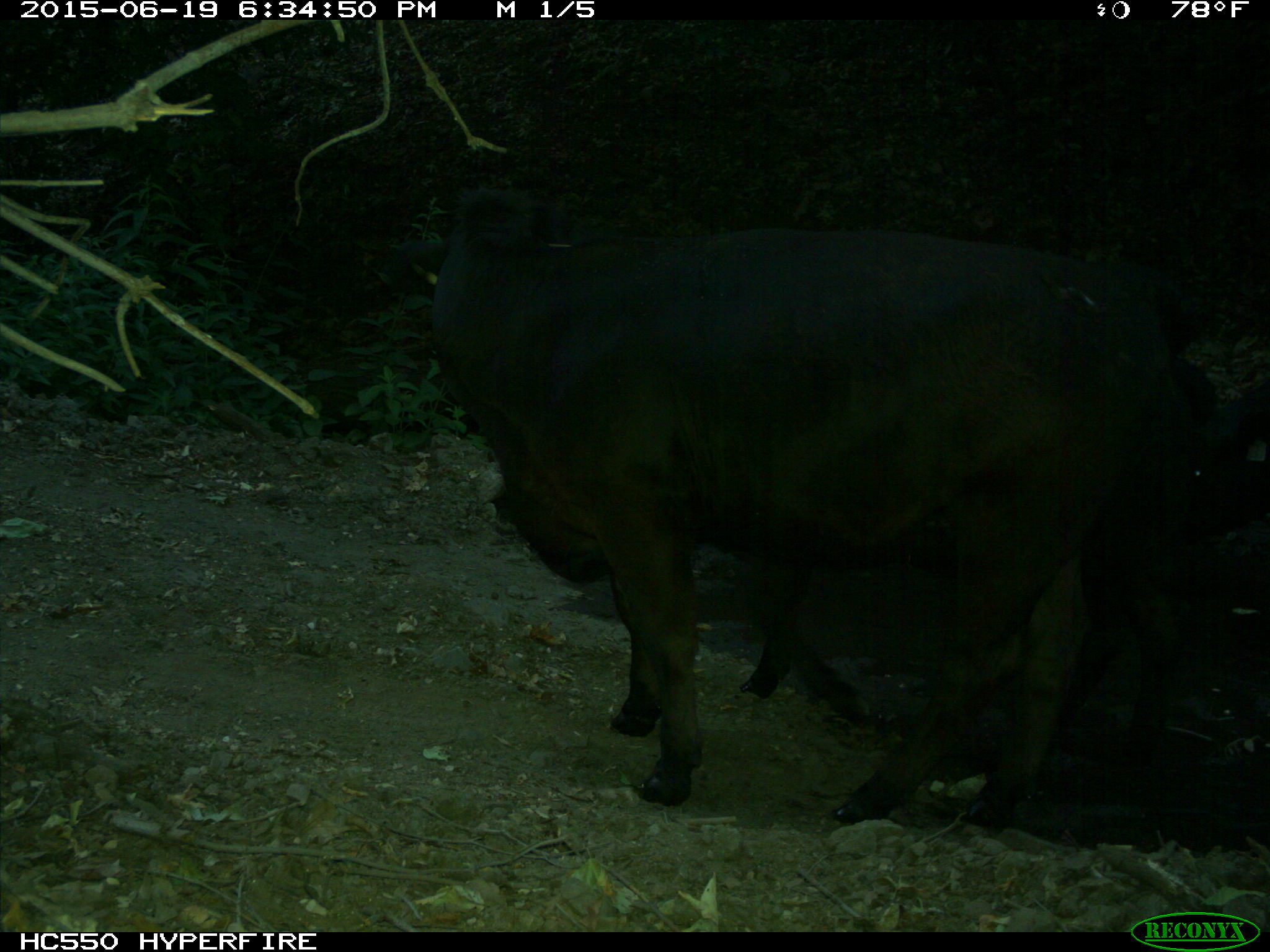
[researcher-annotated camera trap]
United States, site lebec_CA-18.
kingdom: Animalia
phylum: Chordata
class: Mammalia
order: Artiodactyla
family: Bovidae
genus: Bos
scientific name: Bos taurus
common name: domestic cow